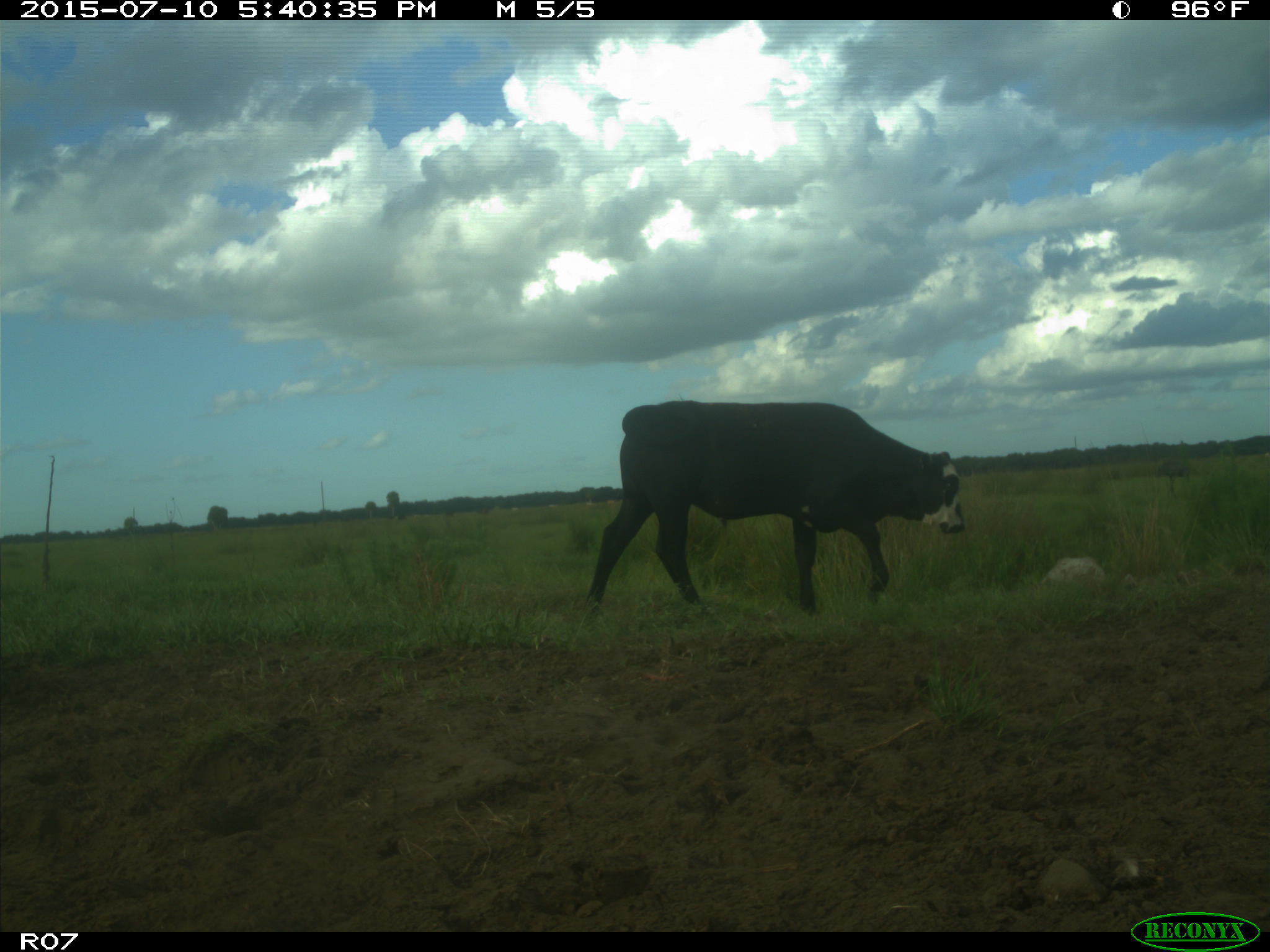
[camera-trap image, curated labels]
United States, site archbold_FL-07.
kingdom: Animalia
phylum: Chordata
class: Mammalia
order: Artiodactyla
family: Bovidae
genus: Bos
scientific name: Bos taurus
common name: domestic cow